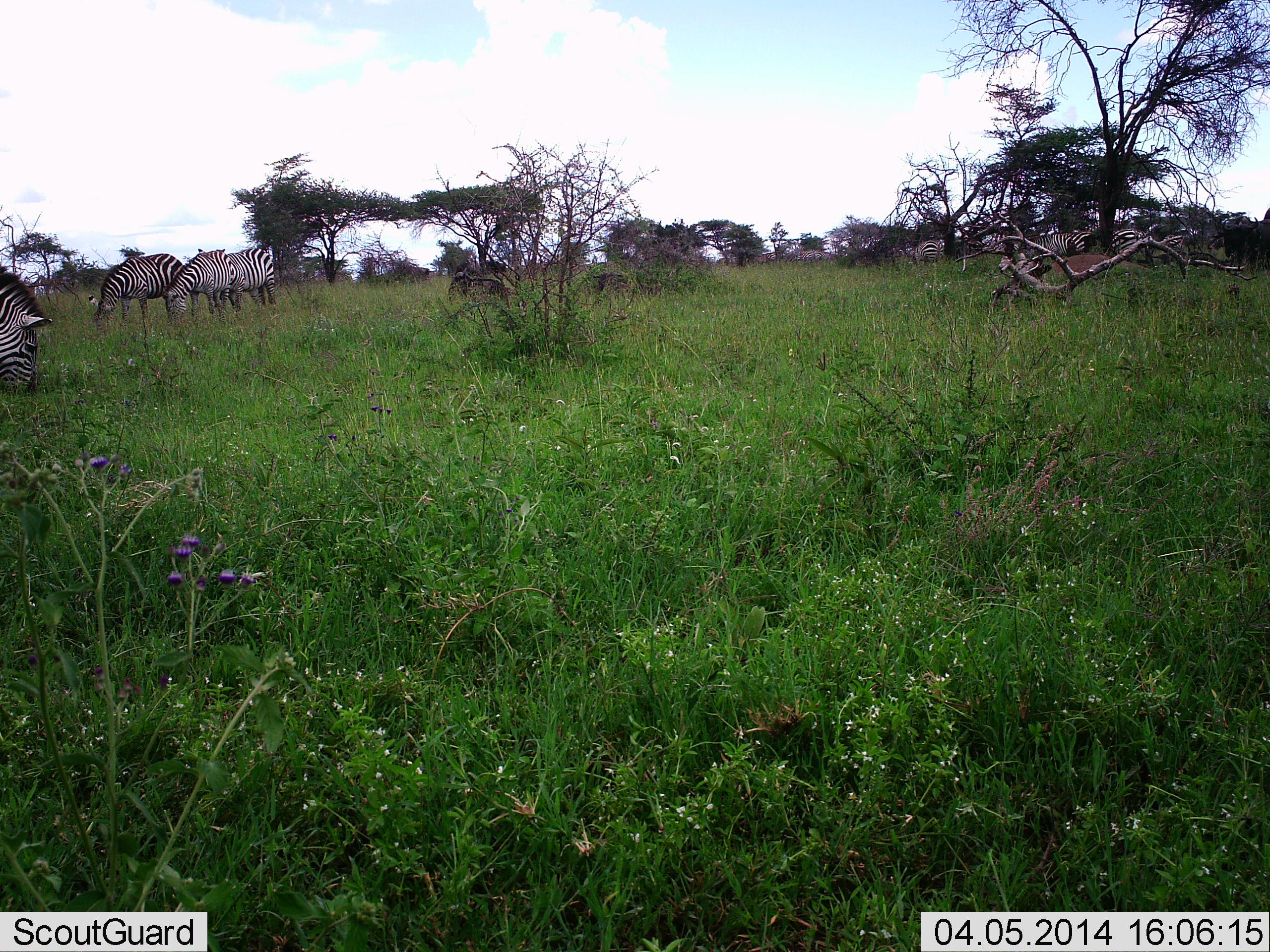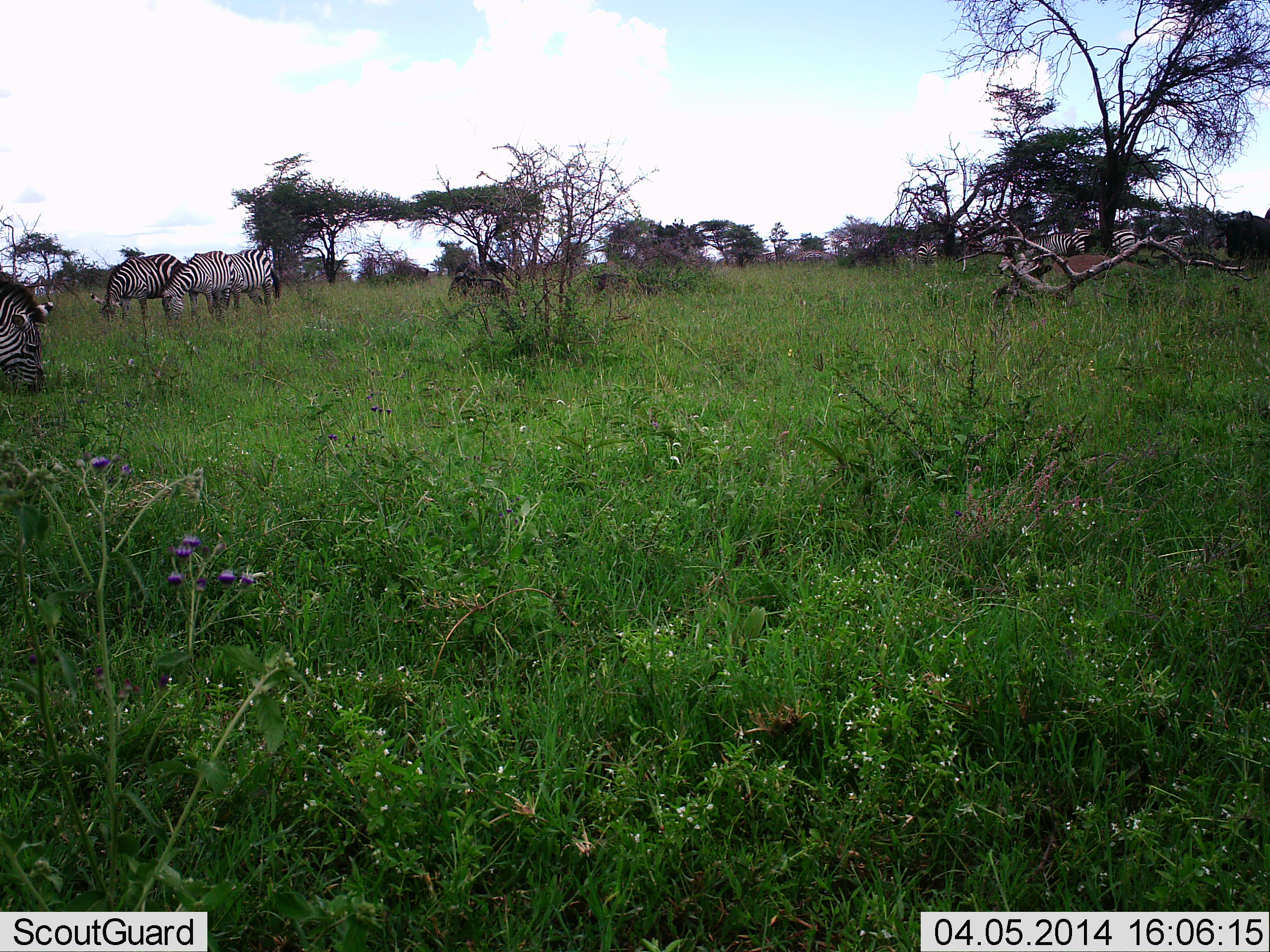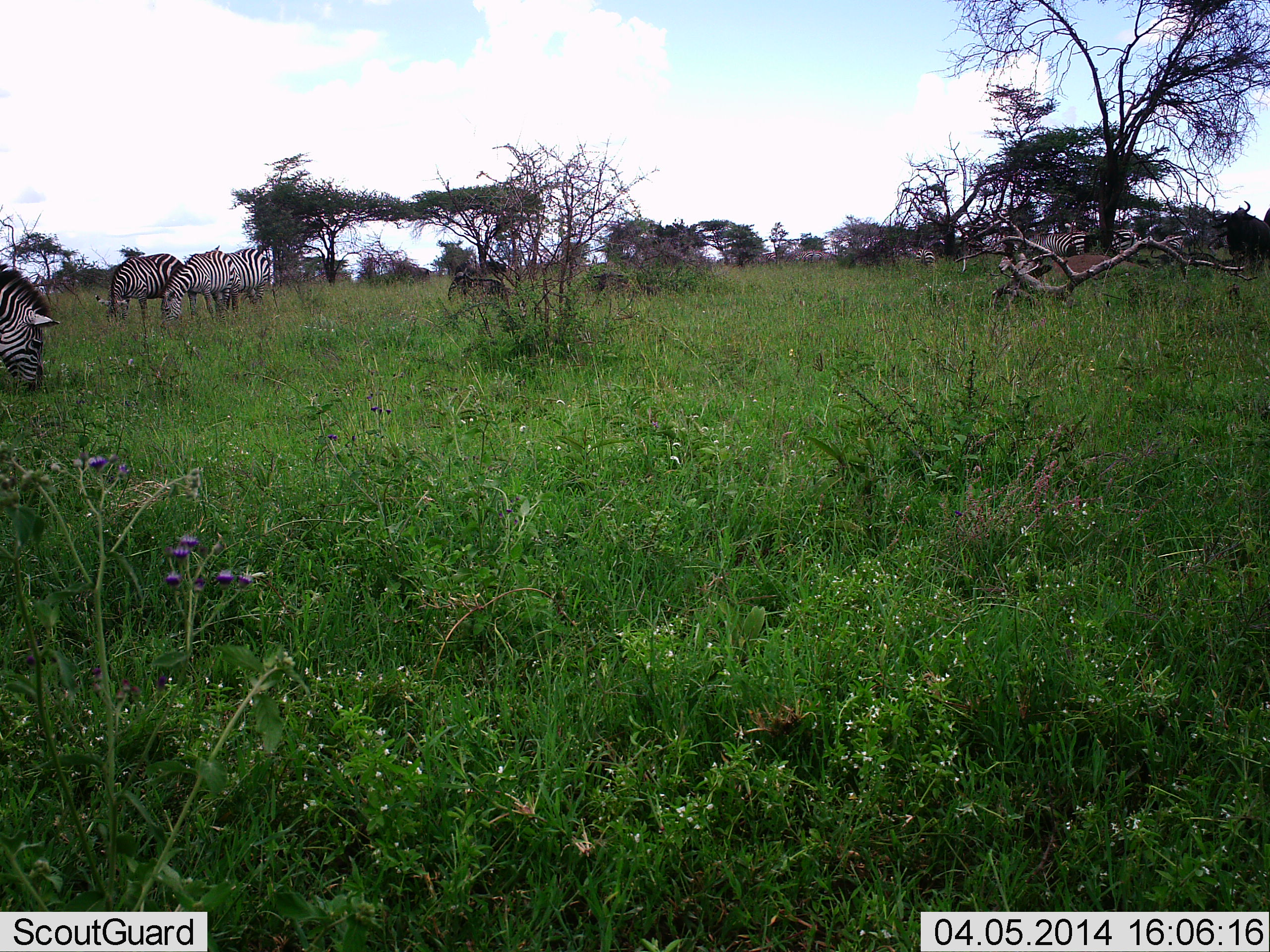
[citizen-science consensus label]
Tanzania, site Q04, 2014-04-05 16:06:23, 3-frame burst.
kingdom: Animalia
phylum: Chordata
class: Mammalia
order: Artiodactyla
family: Bovidae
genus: Connochaetes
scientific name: Connochaetes taurinus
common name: blue wildebeest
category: wildebeest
Wildebeest (blue wildebeest) (Connochaetes taurinus), count 1. Behavior (volunteer vote fractions): standing 80%, resting 10%, moving 10%, interacting 0%. Young present (vote fraction): 0%. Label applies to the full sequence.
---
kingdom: Animalia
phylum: Chordata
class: Mammalia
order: Perissodactyla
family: Equidae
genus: Equus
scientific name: Equus quagga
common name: plains zebra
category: zebra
Zebra (plains zebra) (Equus quagga), count 9. Behavior (volunteer vote fractions): standing 38%, resting 0%, moving 12%, interacting 6%. Young present (vote fraction): 0%. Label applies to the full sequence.